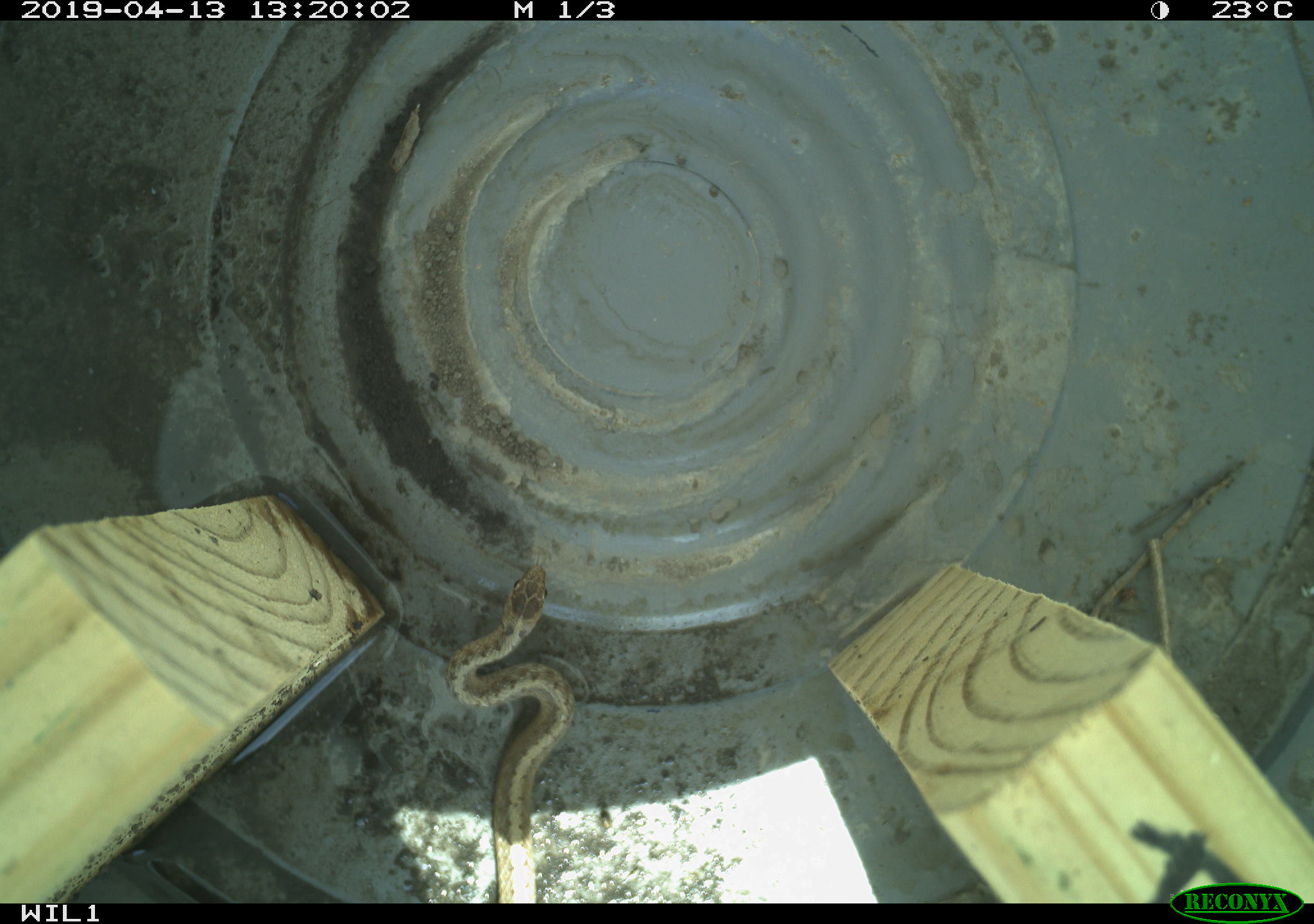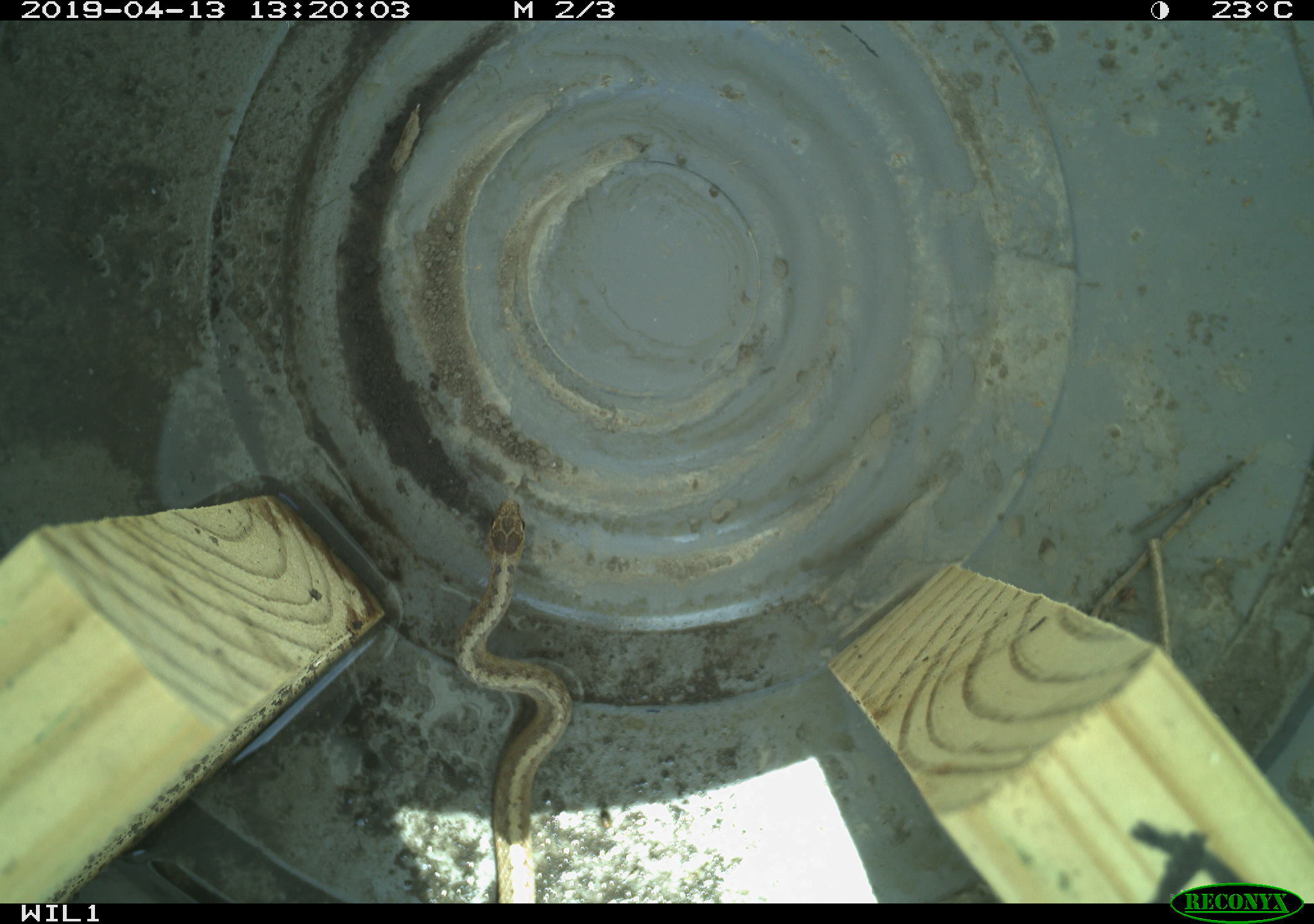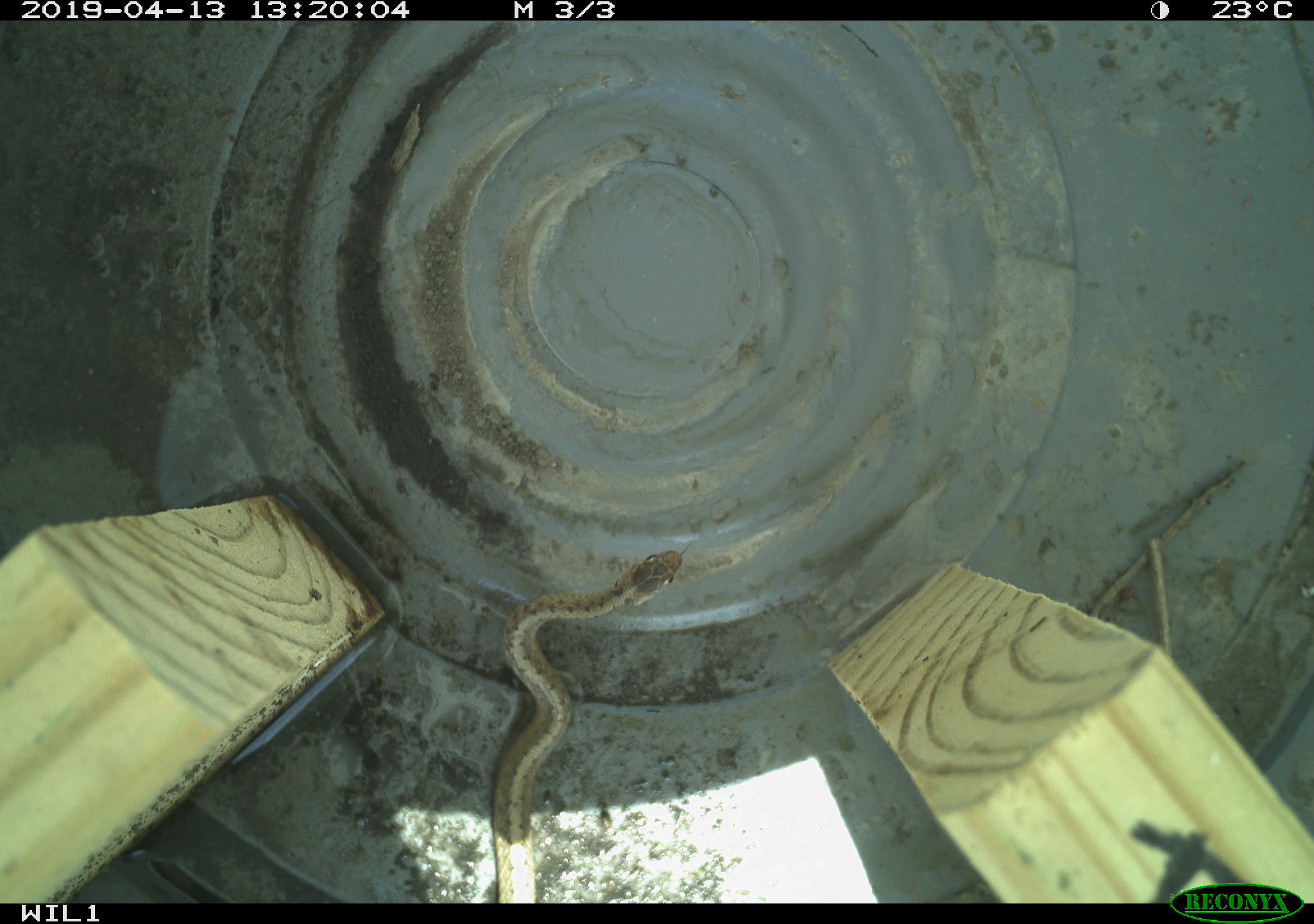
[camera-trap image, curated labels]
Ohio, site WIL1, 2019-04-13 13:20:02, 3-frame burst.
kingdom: Animalia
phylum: Chordata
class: Reptilia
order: Squamata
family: Colubridae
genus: Storeria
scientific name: Storeria dekayi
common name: dekay's brownsnake